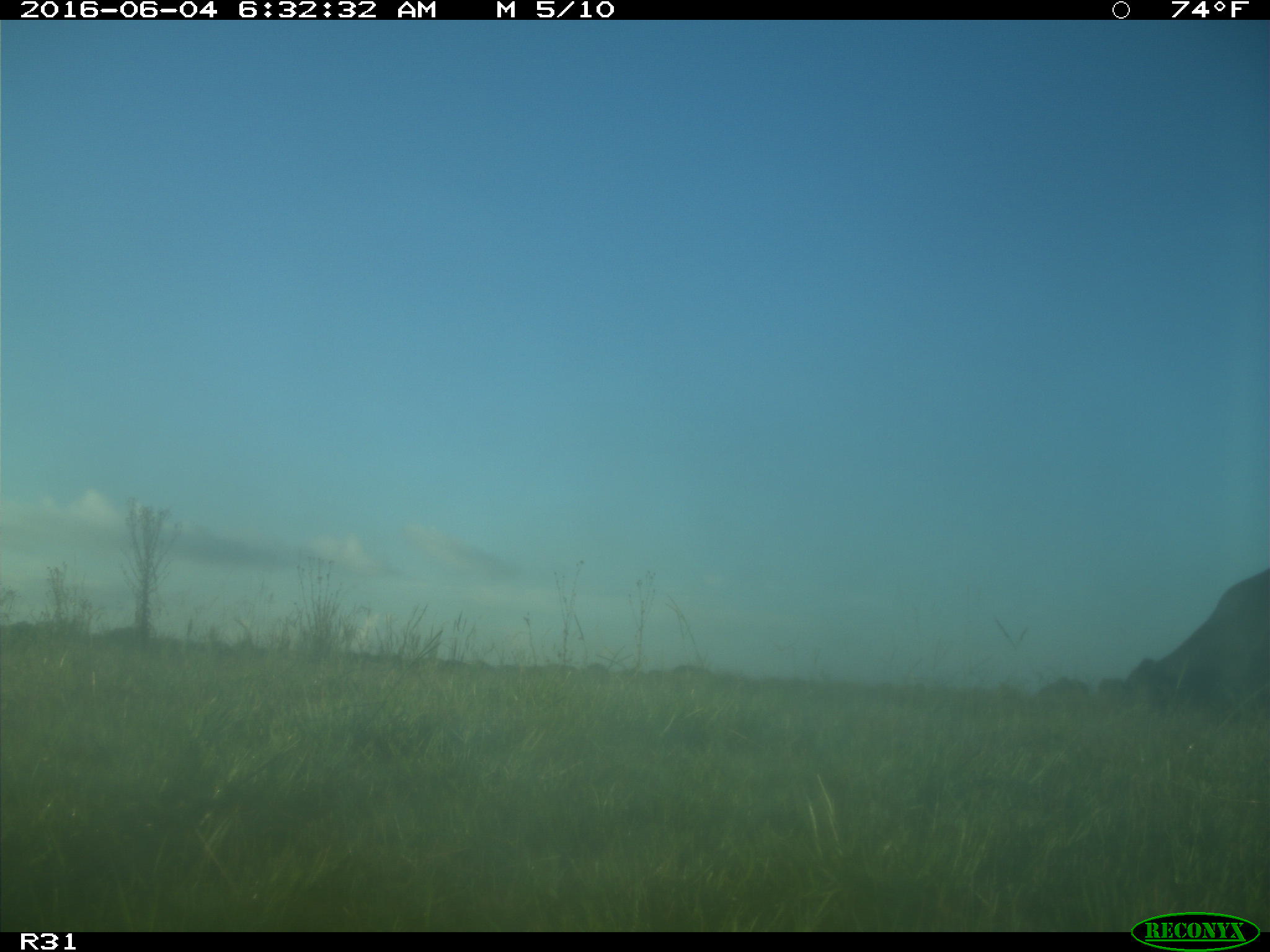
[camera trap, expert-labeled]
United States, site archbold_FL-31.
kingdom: Animalia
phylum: Chordata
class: Mammalia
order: Artiodactyla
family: Bovidae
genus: Bos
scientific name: Bos taurus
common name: domestic cow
Bos taurus (domestic cow).